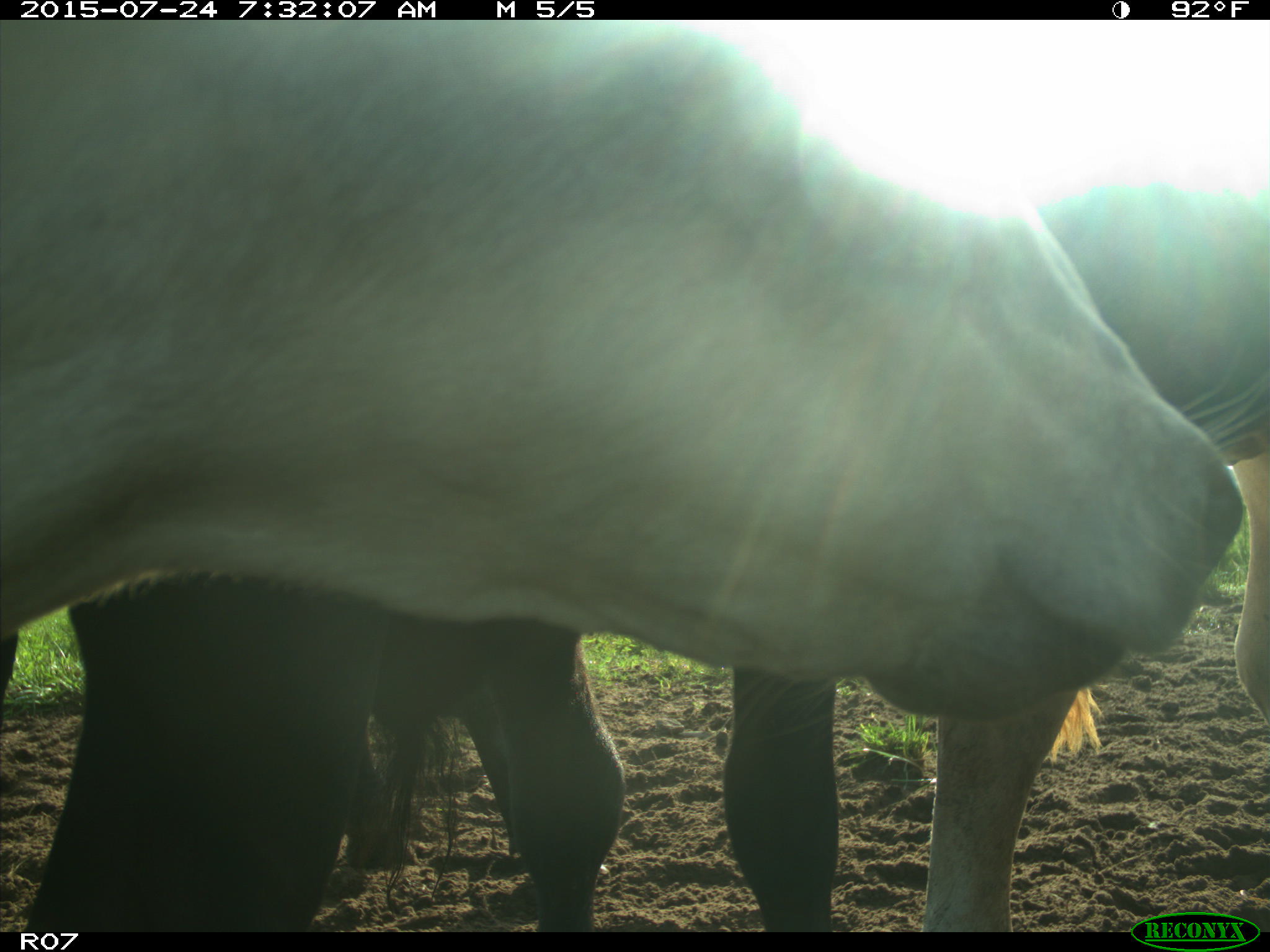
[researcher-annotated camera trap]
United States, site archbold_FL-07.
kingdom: Animalia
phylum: Chordata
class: Mammalia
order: Artiodactyla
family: Bovidae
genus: Bos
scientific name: Bos taurus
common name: domestic cow